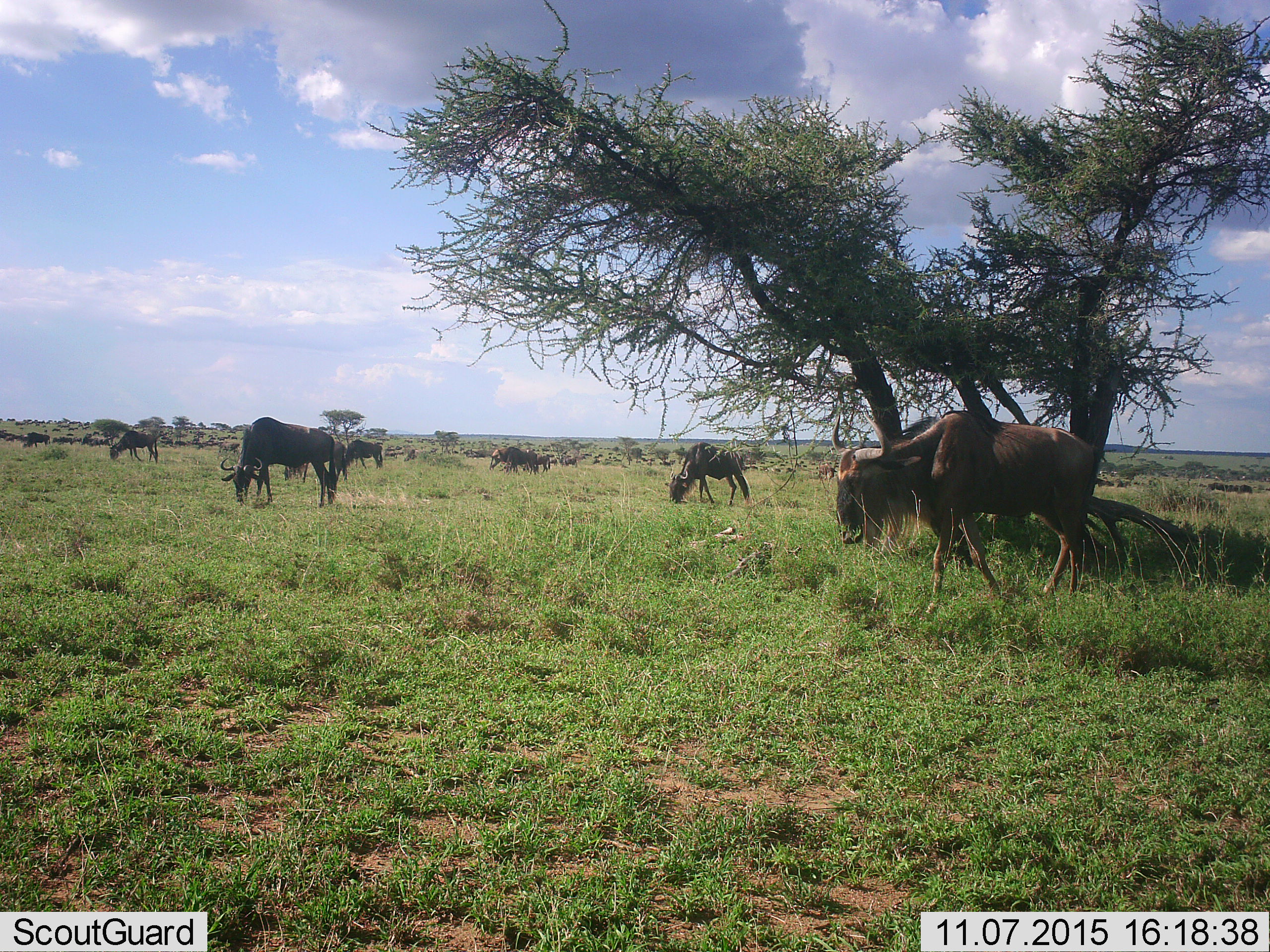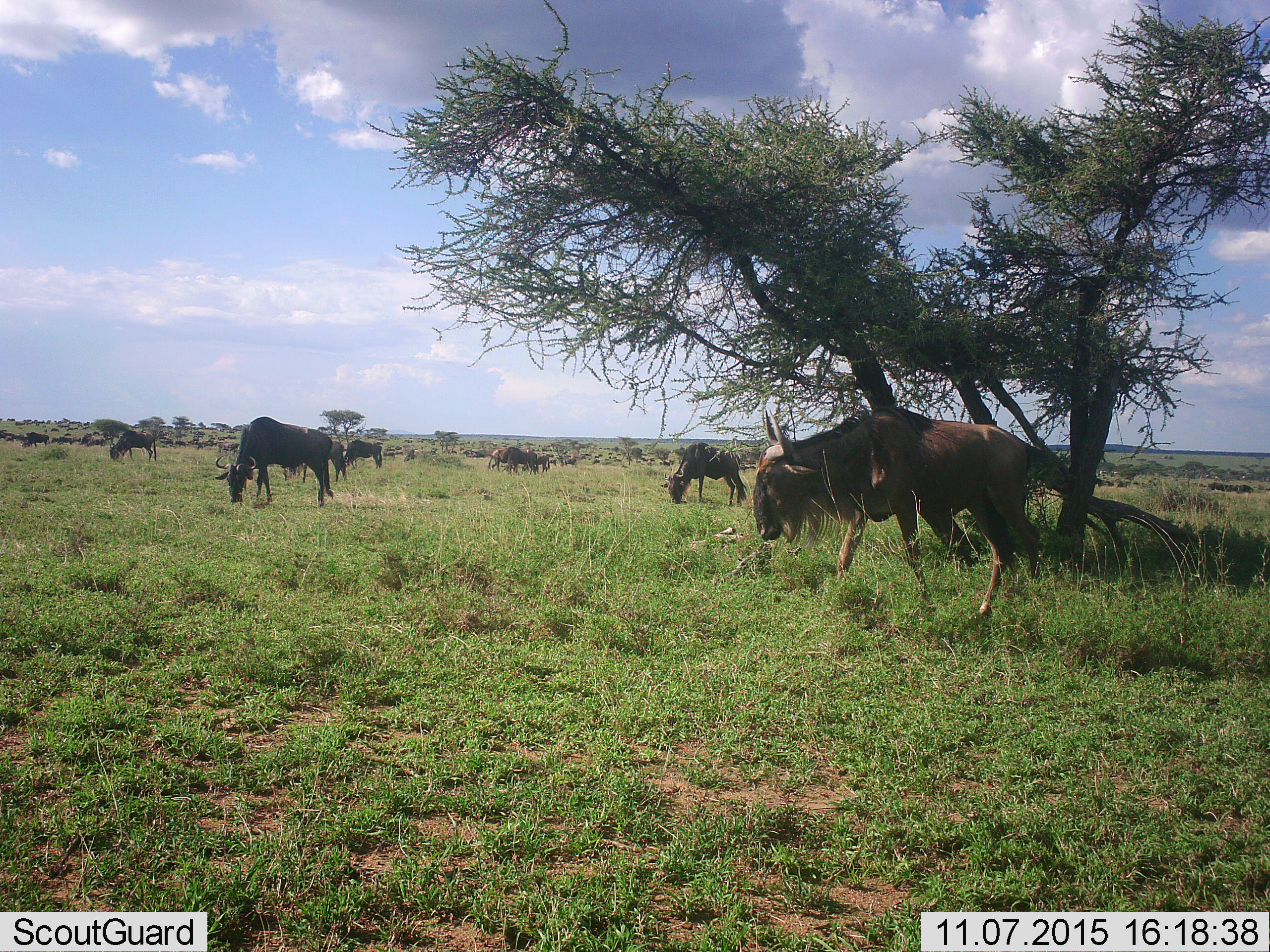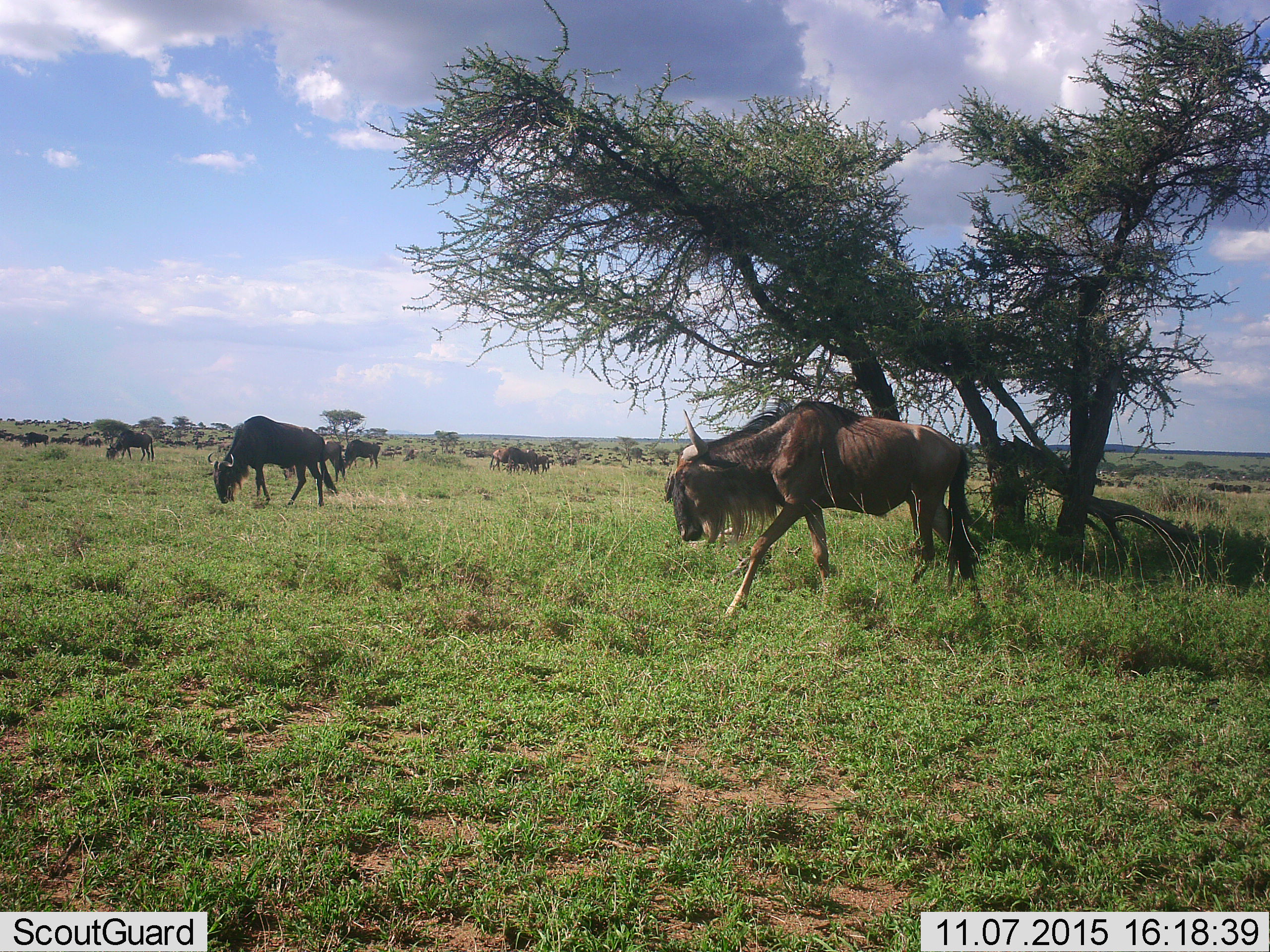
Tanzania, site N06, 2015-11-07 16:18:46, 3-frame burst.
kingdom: Animalia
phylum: Chordata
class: Mammalia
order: Artiodactyla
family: Bovidae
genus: Connochaetes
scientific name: Connochaetes taurinus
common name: blue wildebeest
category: wildebeest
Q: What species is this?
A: Wildebeest (blue wildebeest) (Connochaetes taurinus).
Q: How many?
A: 10.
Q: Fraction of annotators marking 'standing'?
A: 67%.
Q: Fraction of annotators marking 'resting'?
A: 0%.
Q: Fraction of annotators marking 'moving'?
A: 100%.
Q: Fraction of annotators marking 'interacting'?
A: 0%.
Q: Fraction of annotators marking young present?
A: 0%.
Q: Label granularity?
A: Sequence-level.